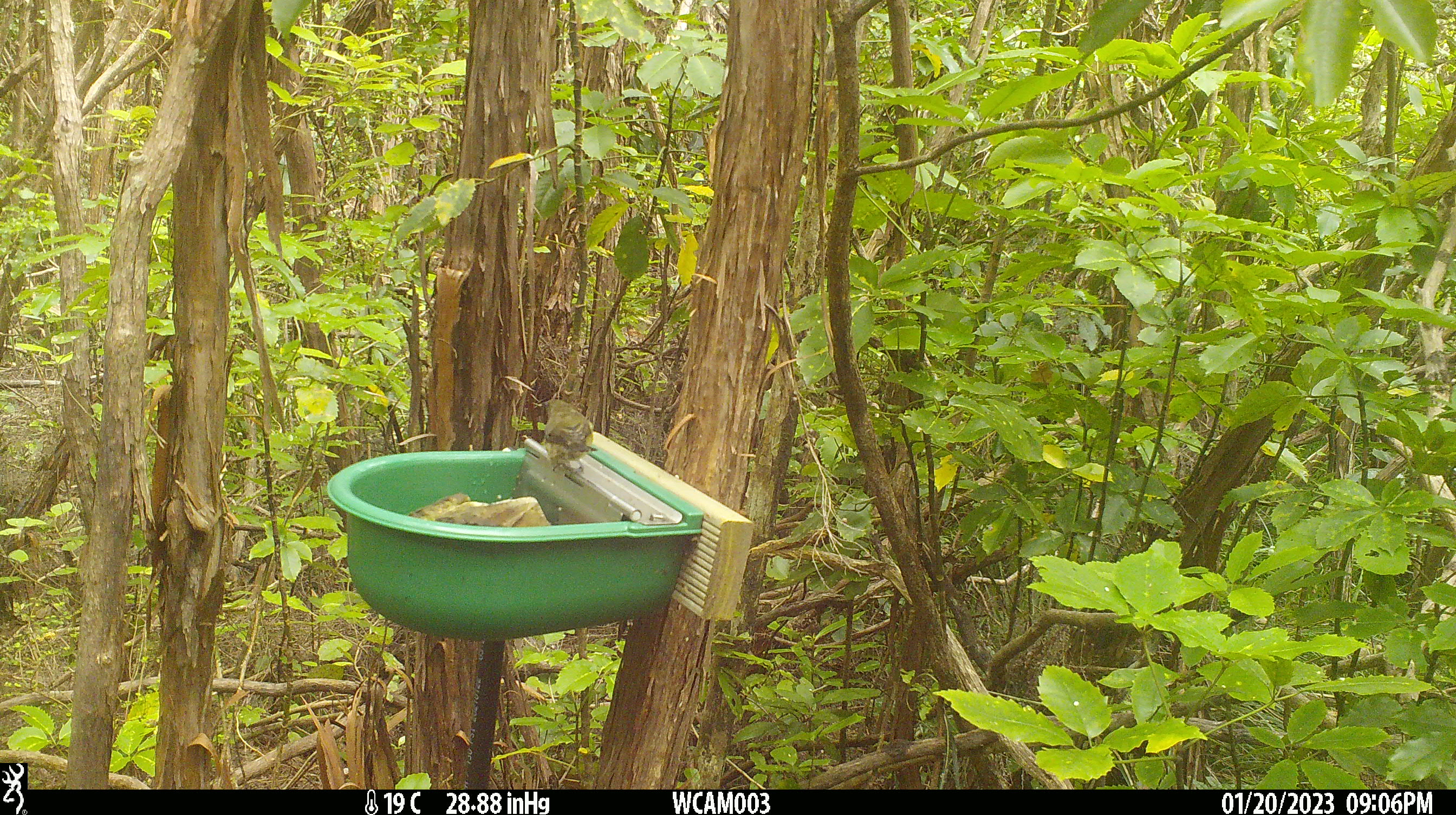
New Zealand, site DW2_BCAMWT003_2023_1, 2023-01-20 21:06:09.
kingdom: Animalia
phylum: Chordata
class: Aves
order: Passeriformes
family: Meliphagidae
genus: Anthornis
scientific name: Anthornis melanura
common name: new zealand bellbird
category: bellbird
Bellbird (new zealand bellbird) (Anthornis melanura).